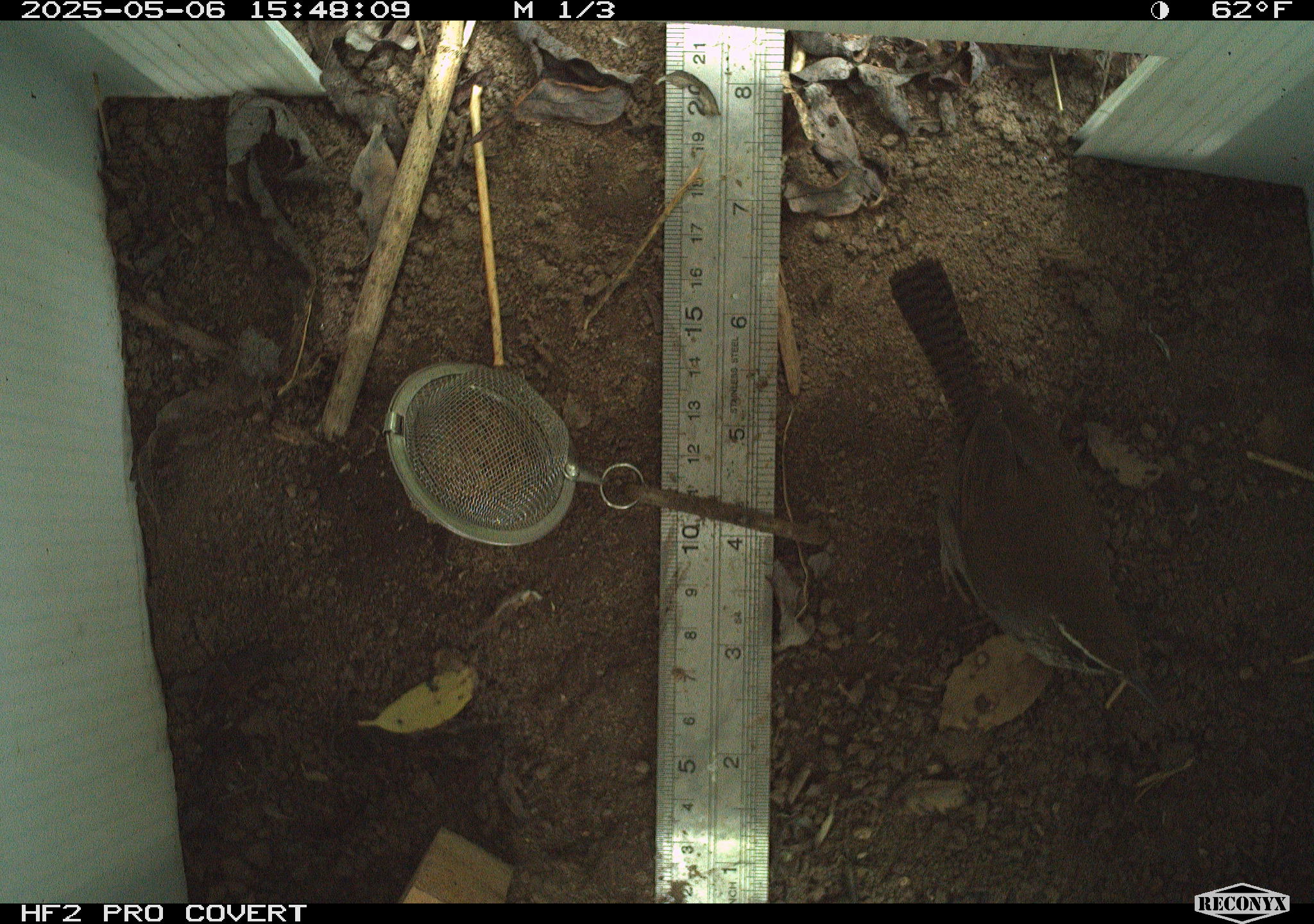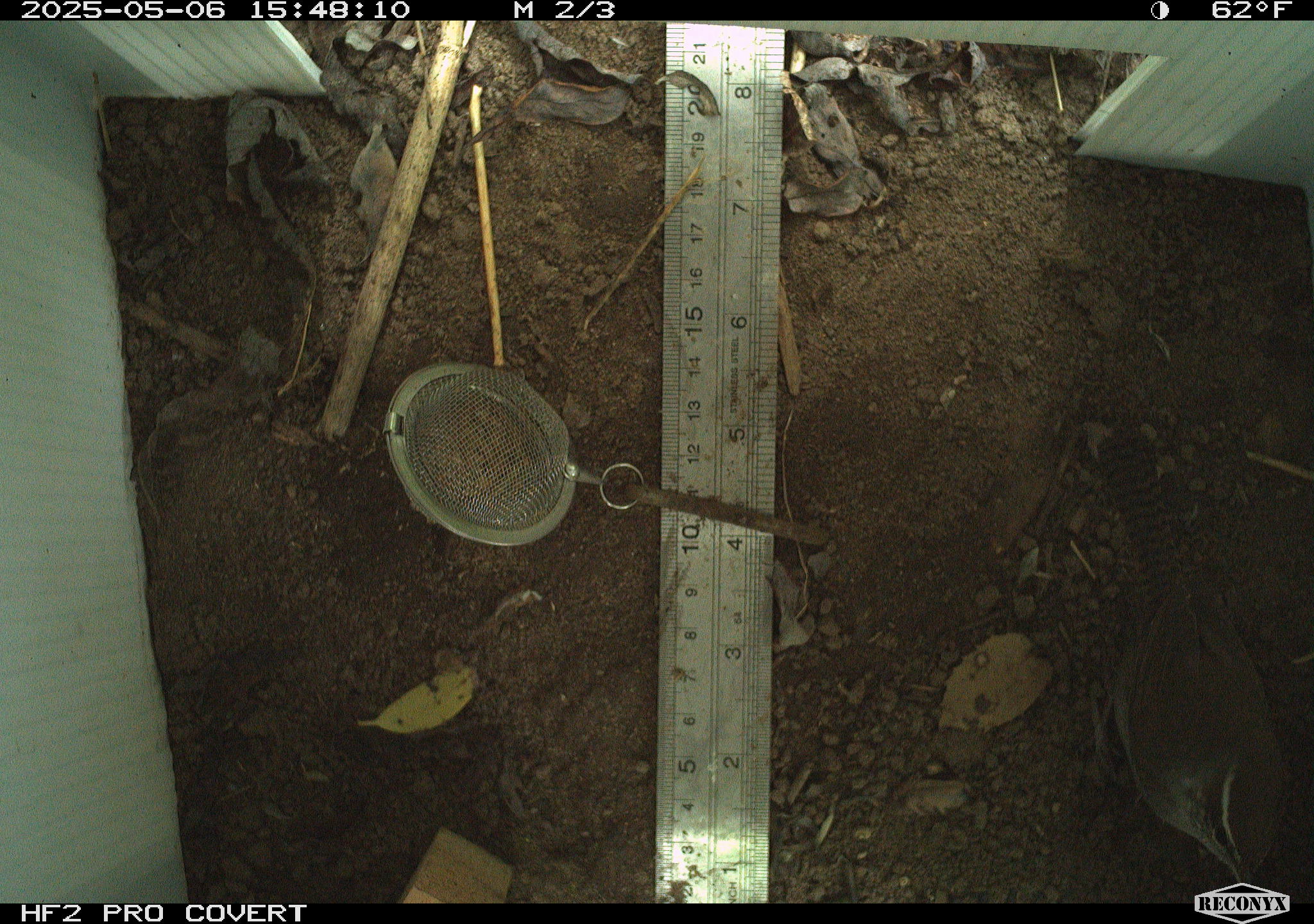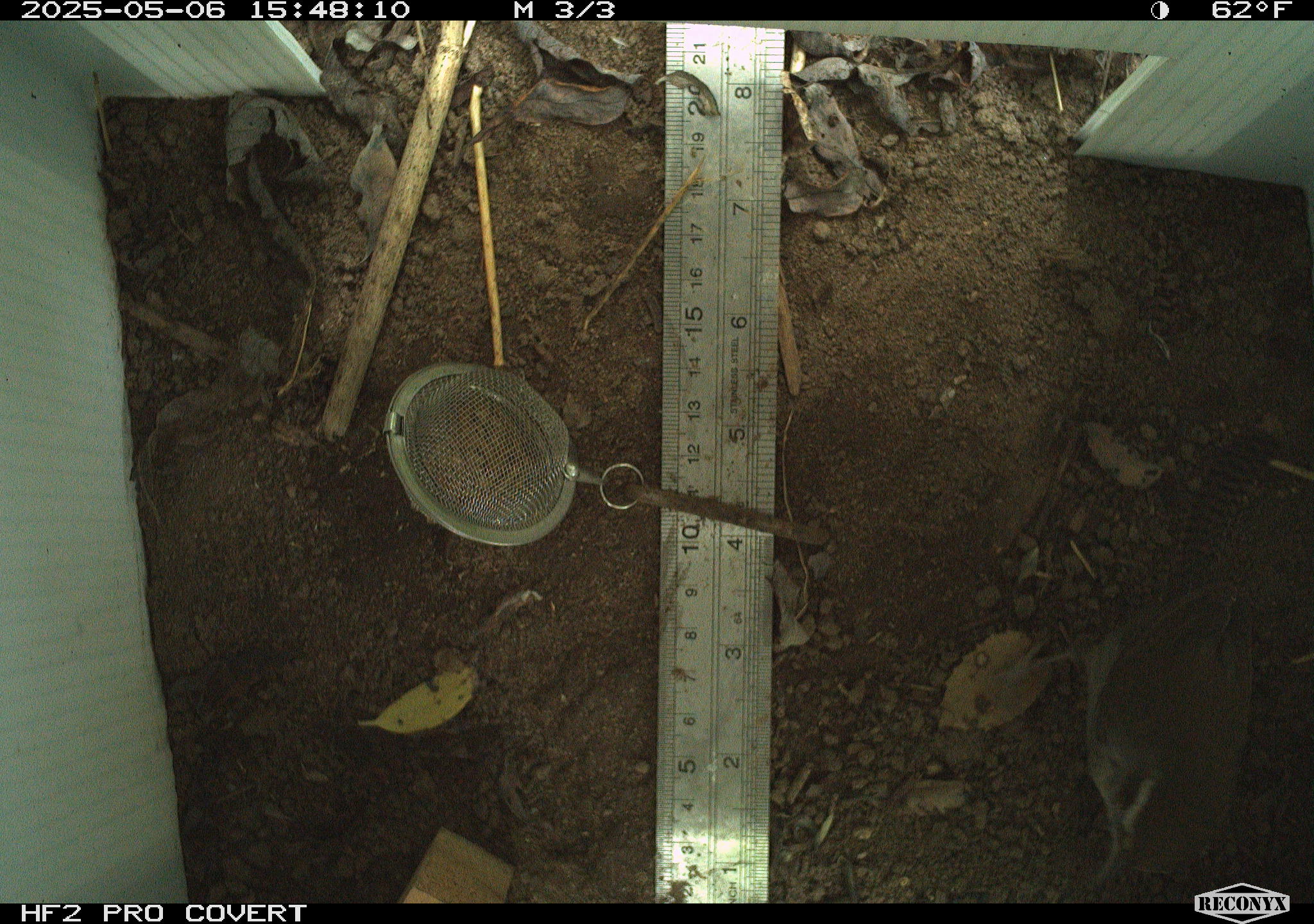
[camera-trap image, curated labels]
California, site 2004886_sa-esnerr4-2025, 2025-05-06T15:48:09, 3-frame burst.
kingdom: Animalia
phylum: Chordata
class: Aves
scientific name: Aves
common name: bird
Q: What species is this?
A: Bird (Aves).